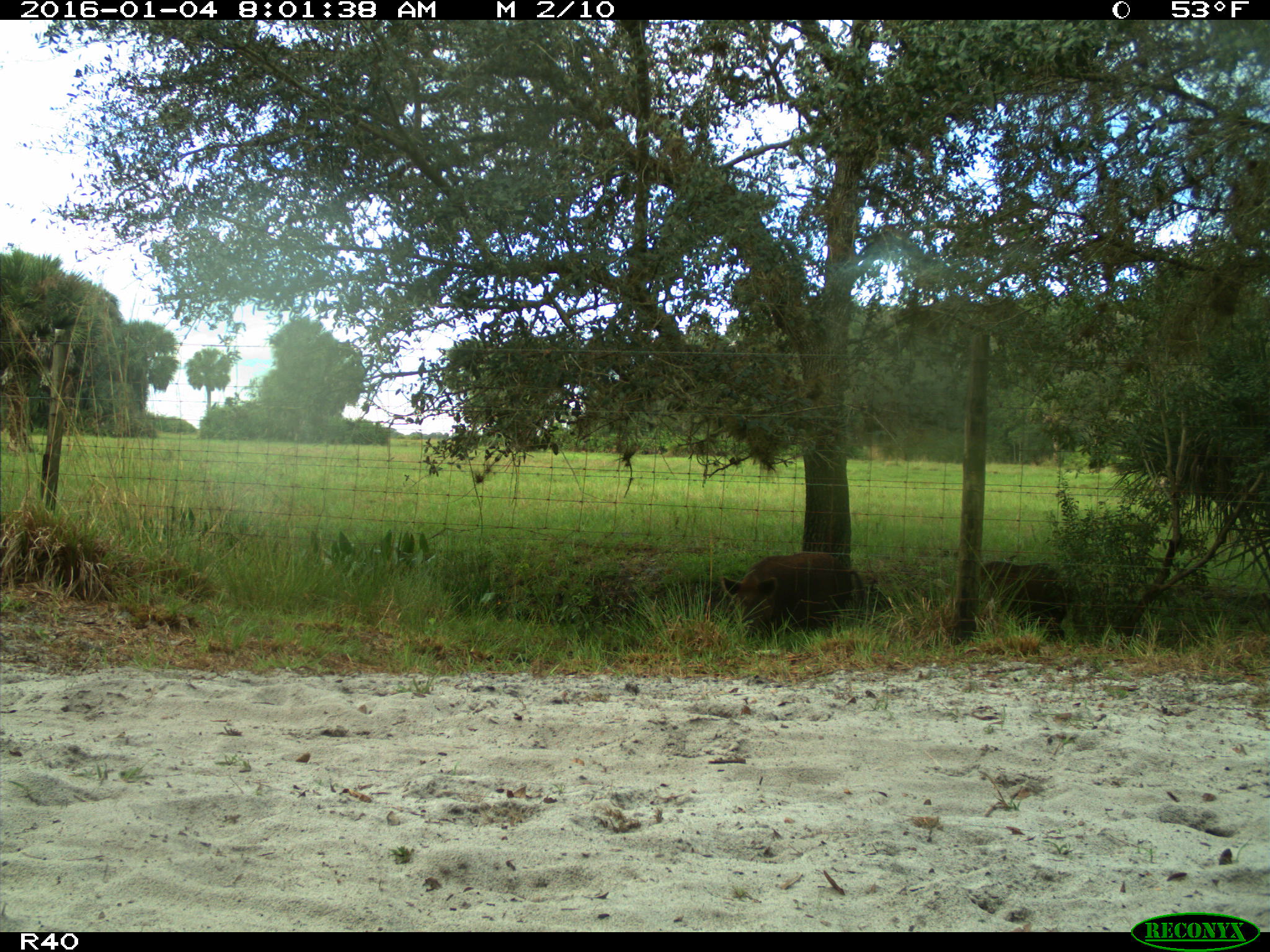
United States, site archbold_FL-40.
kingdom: Animalia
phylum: Chordata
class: Mammalia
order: Artiodactyla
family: Suidae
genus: Sus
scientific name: Sus scrofa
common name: wild boar